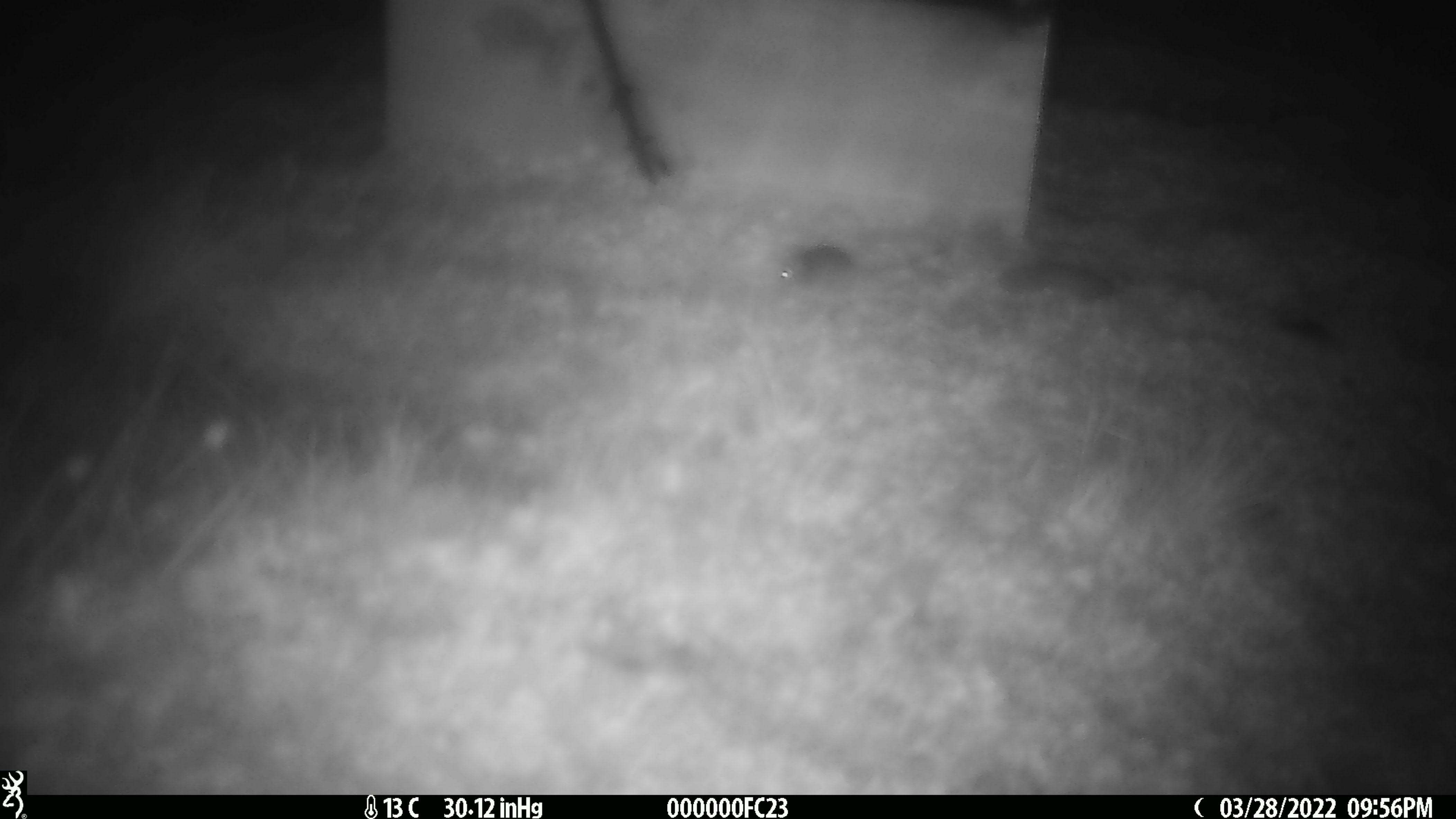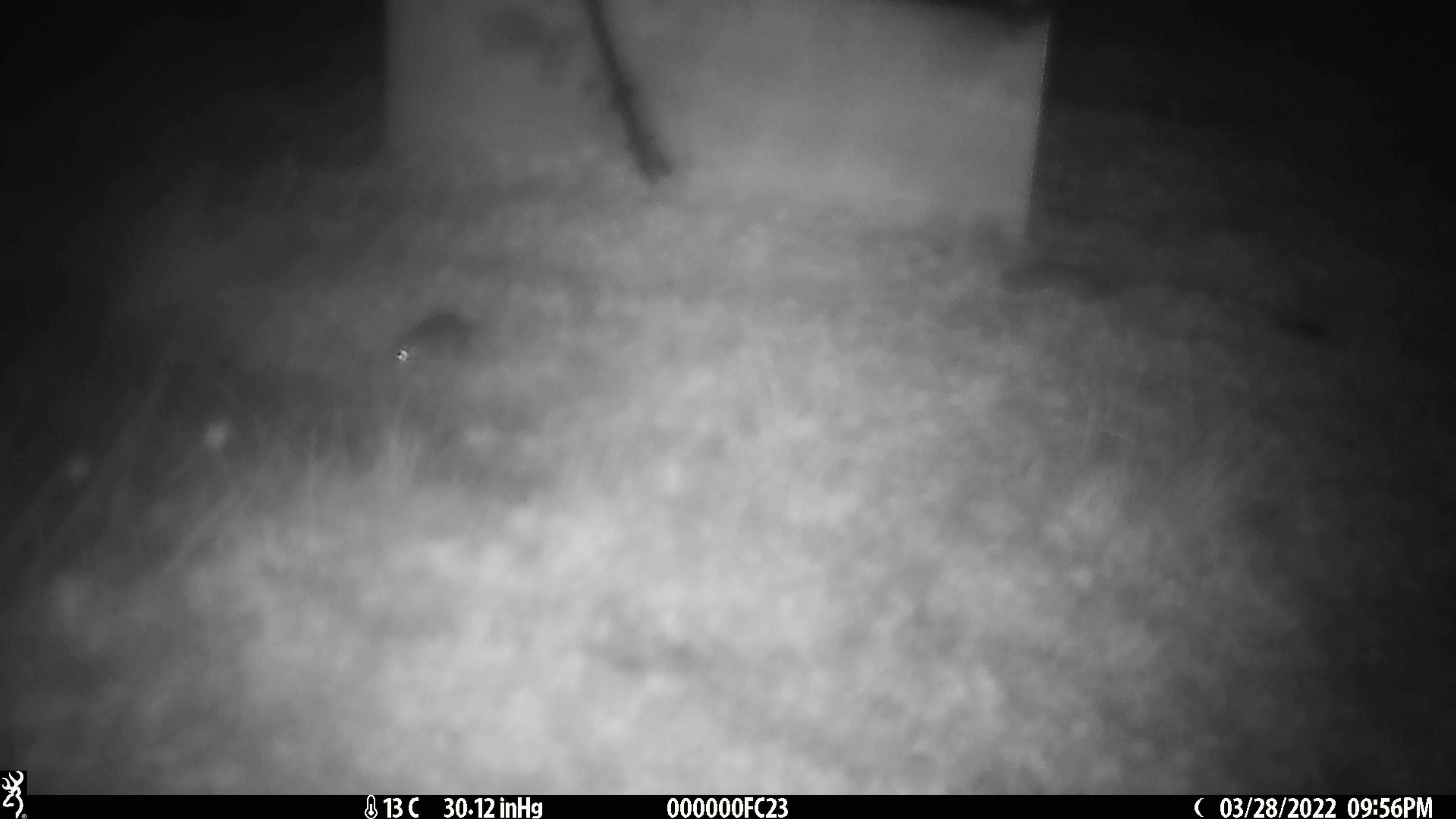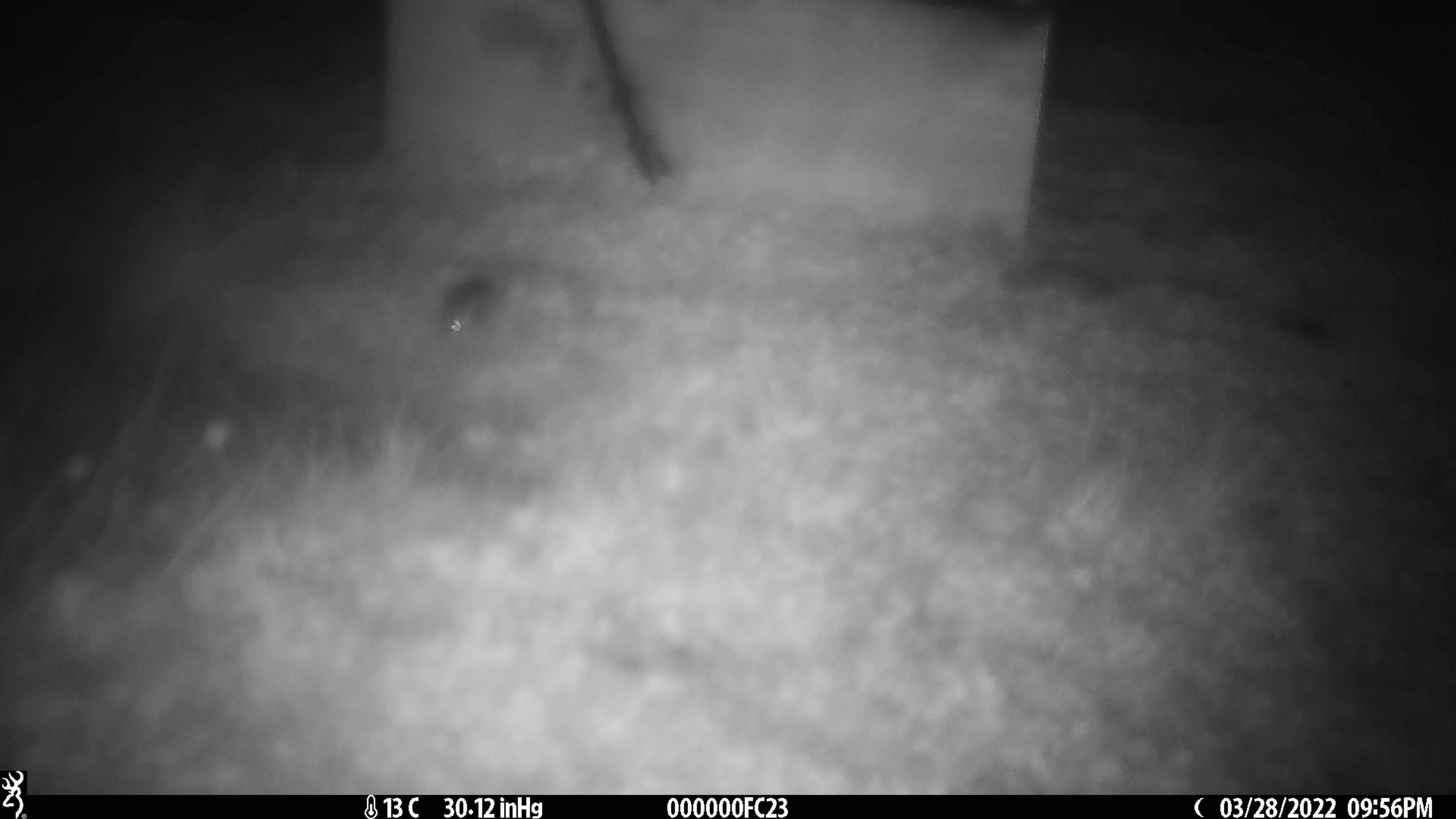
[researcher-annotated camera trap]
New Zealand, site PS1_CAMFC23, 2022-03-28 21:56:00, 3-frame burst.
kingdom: Animalia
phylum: Chordata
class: Mammalia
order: Rodentia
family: Muridae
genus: Mus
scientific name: Mus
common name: mouse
Mouse (Mus).